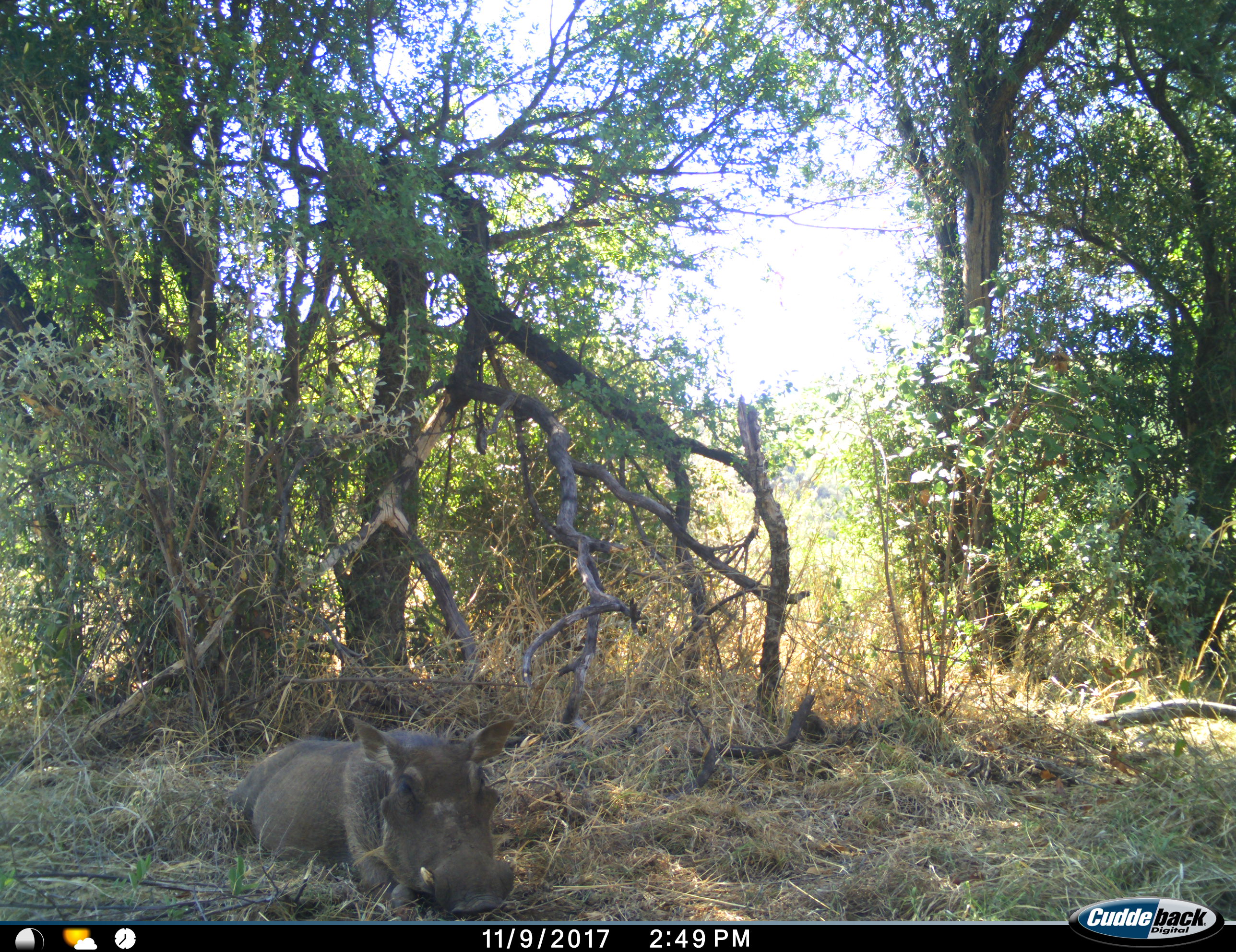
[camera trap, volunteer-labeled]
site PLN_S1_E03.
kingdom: Animalia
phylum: Chordata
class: Mammalia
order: Artiodactyla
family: Suidae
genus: Phacochoerus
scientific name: Phacochoerus africanus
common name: warthog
Warthog (Phacochoerus africanus), count 1. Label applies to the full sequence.